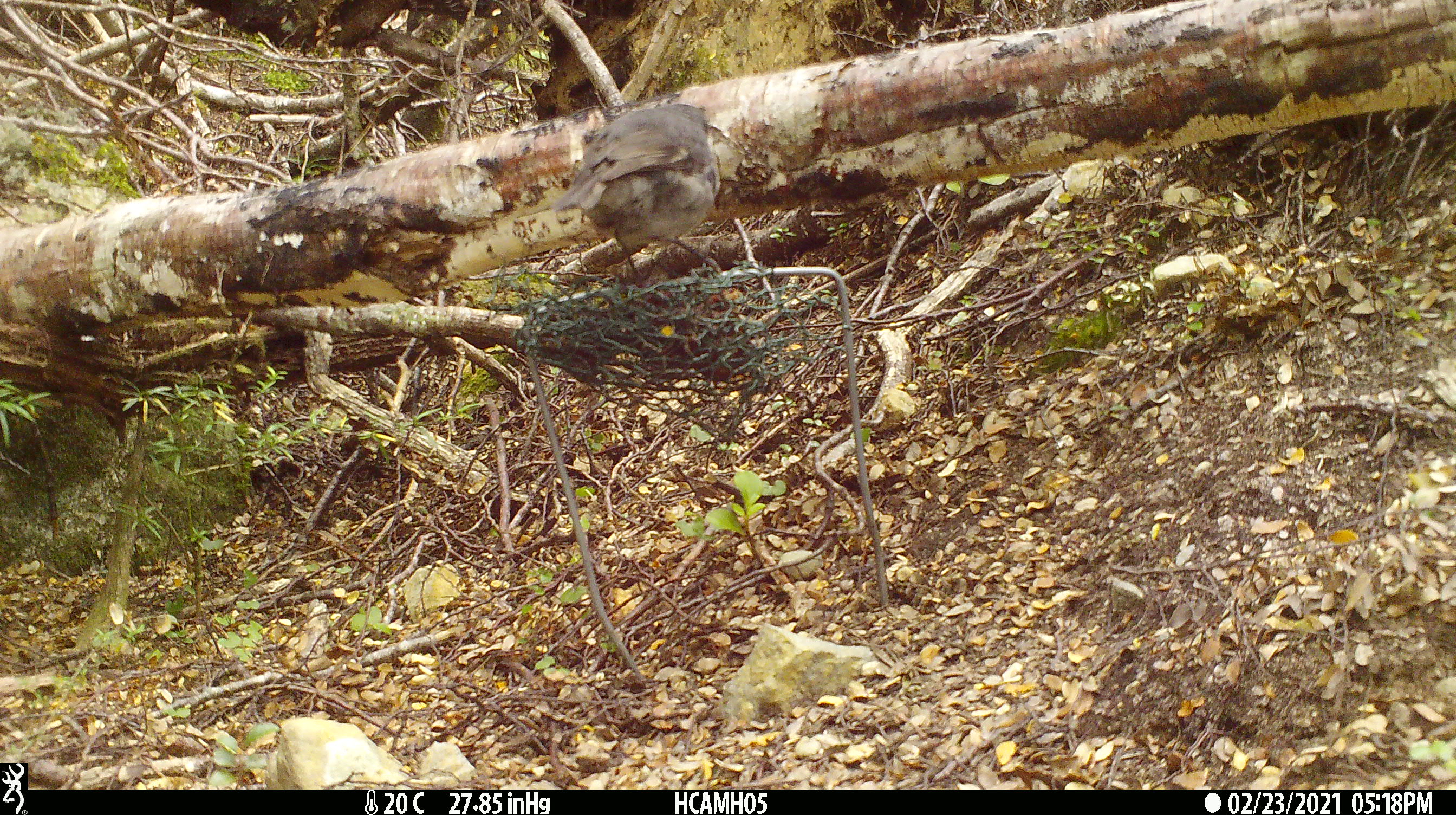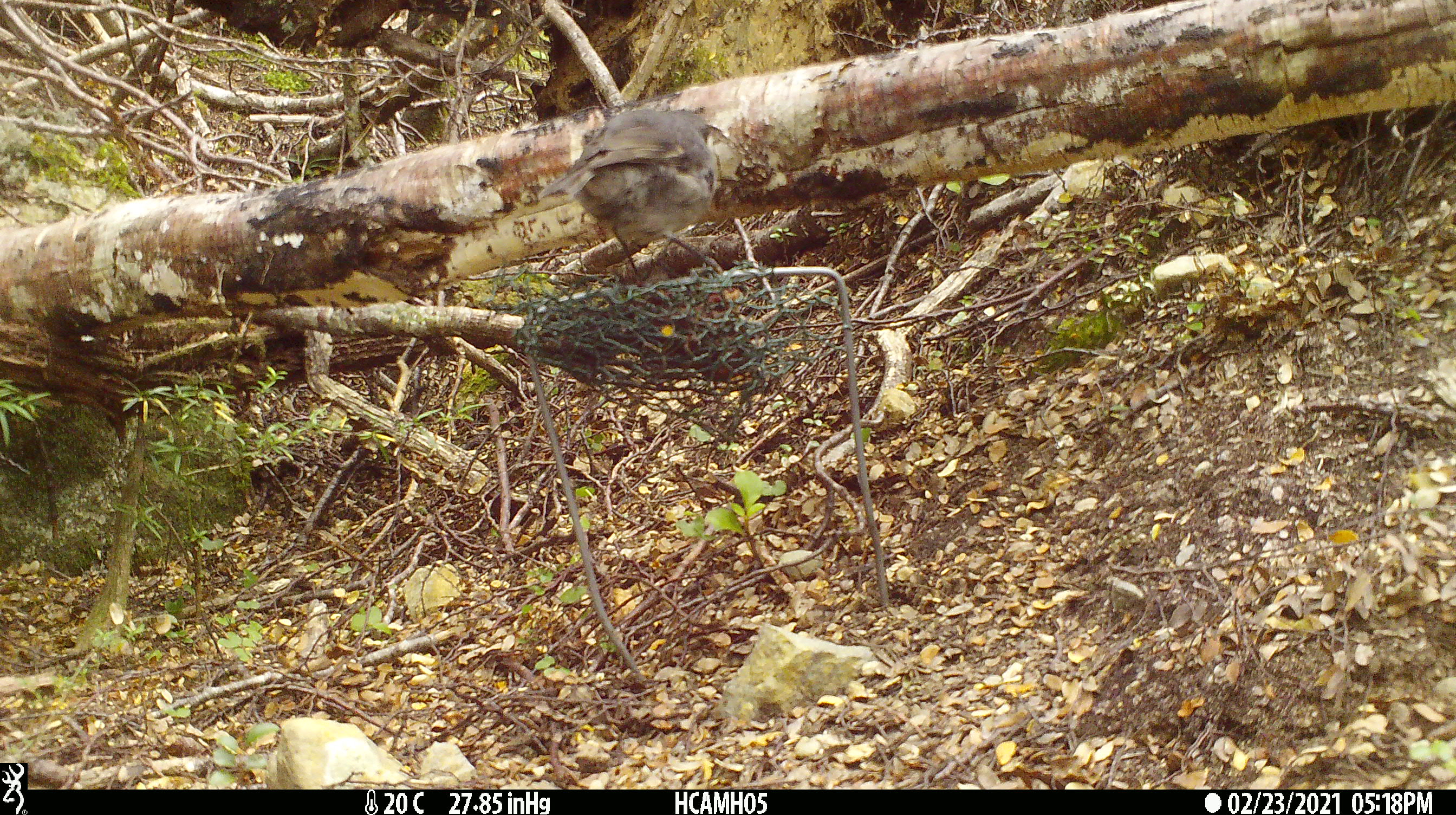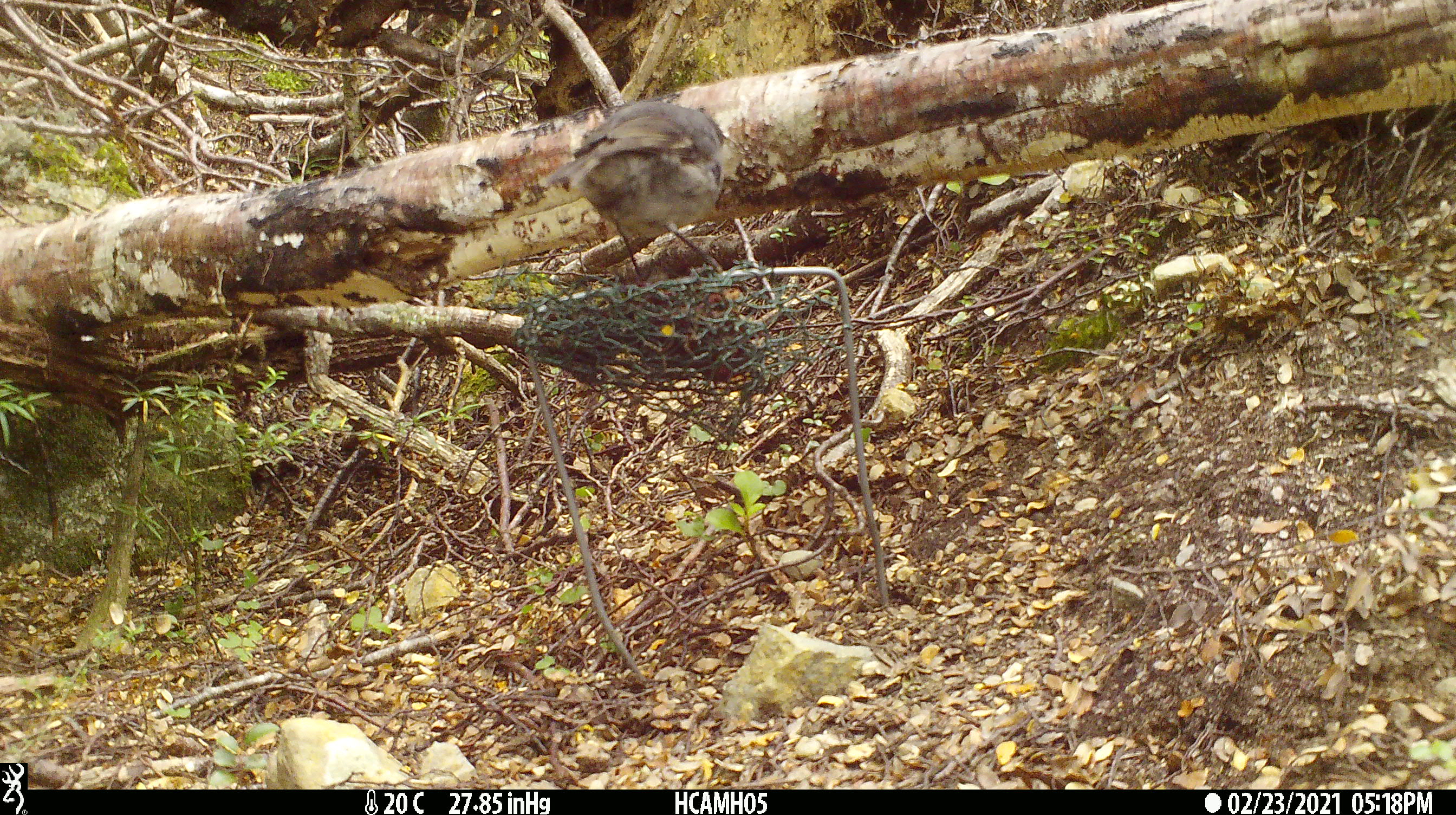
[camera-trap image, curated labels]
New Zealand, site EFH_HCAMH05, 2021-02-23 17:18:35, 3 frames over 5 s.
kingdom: Animalia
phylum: Chordata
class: Aves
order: Passeriformes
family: Petroicidae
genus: Petroica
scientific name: Petroica australis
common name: new zealand robin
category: robin